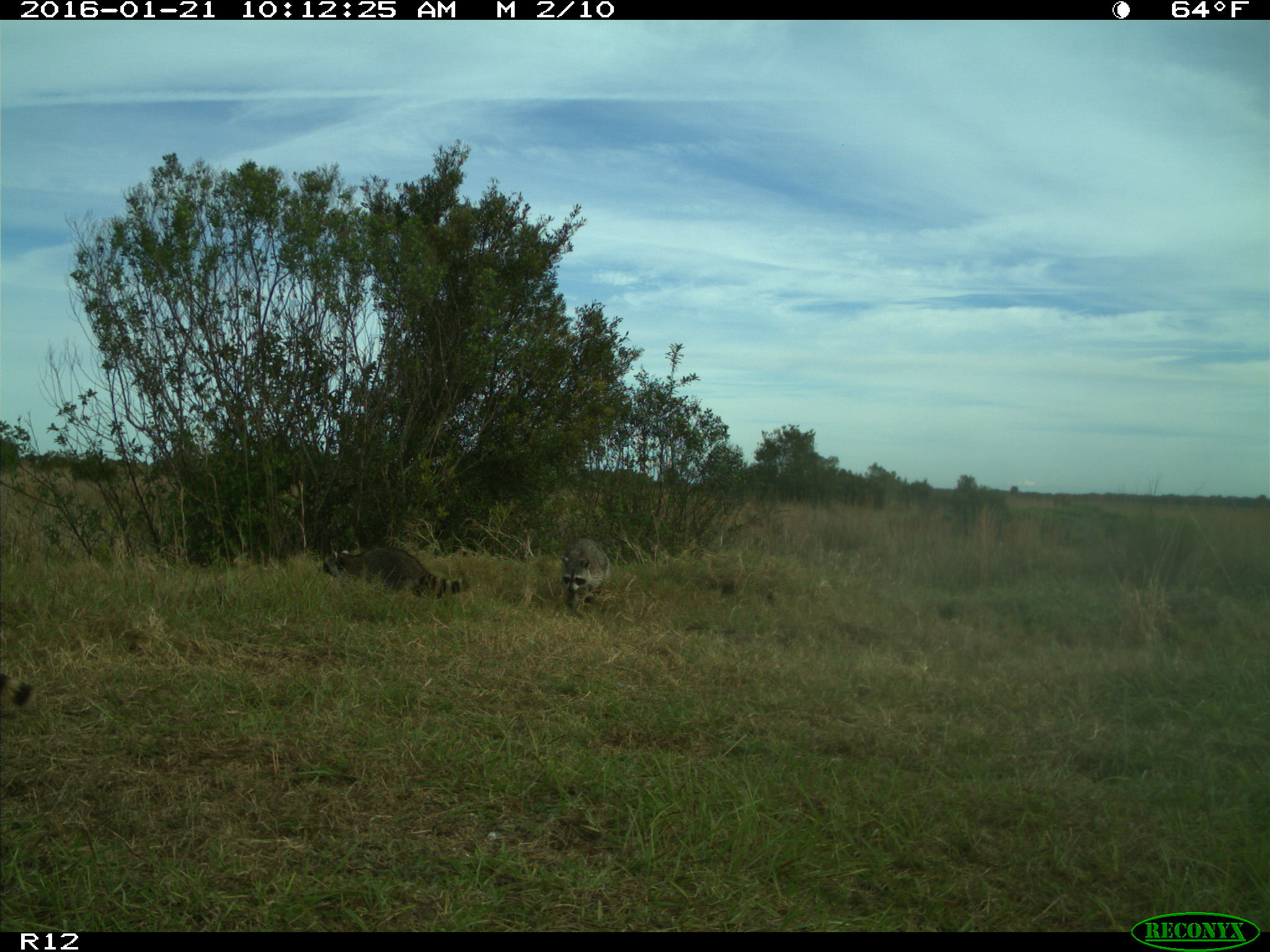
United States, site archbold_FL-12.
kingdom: Animalia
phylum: Chordata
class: Mammalia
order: Carnivora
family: Procyonidae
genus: Procyon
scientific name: Procyon lotor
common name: common raccoon